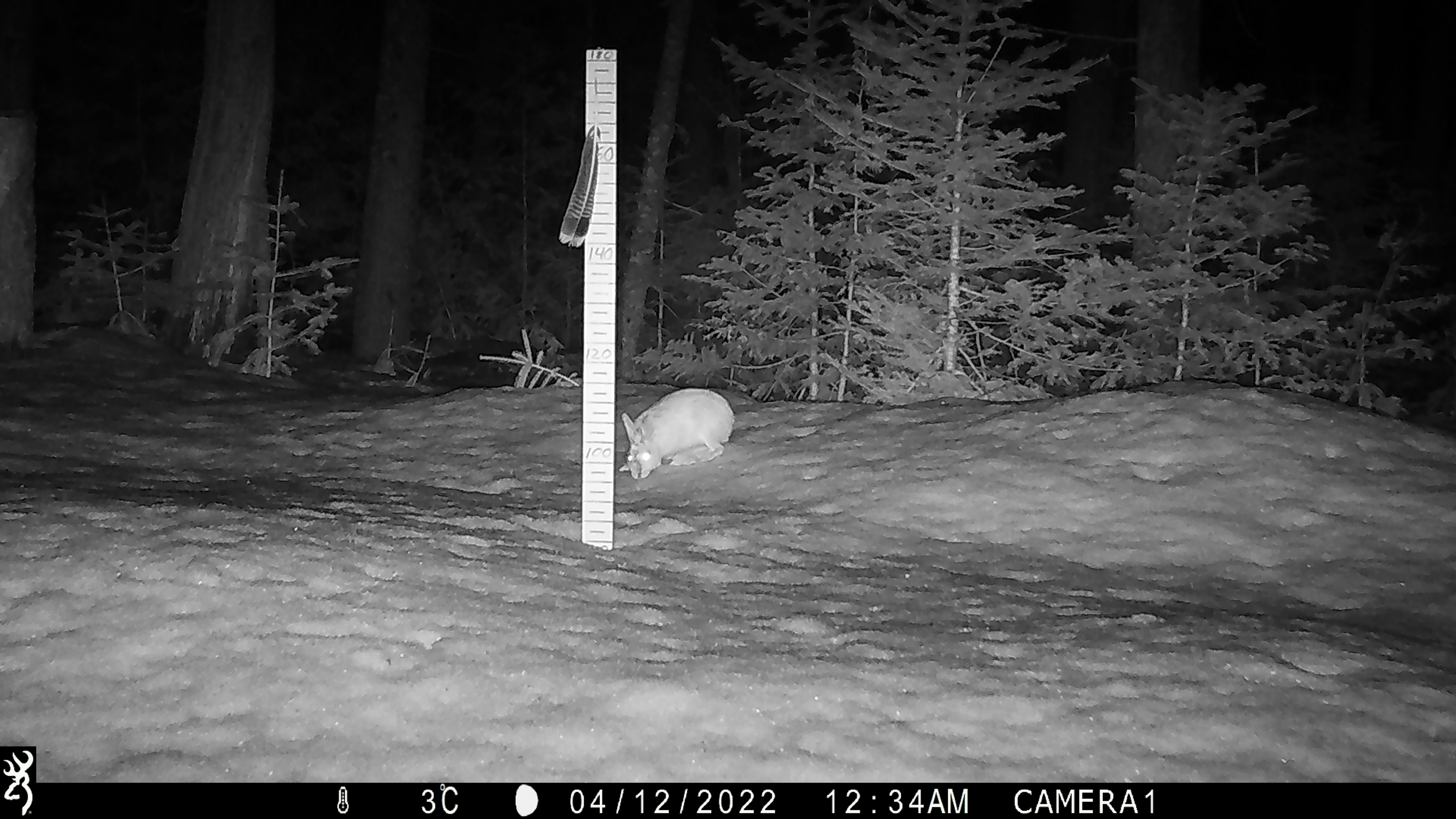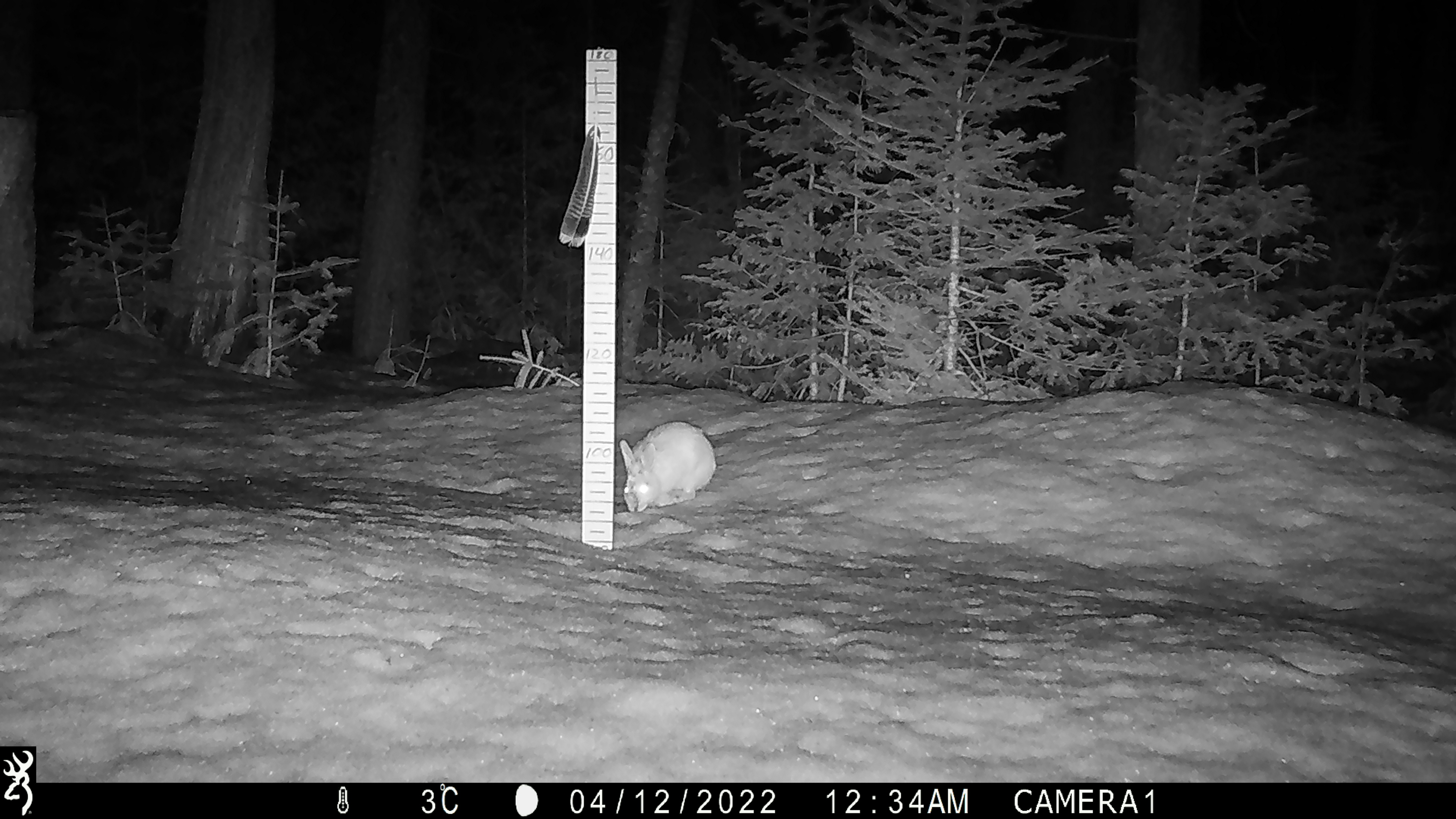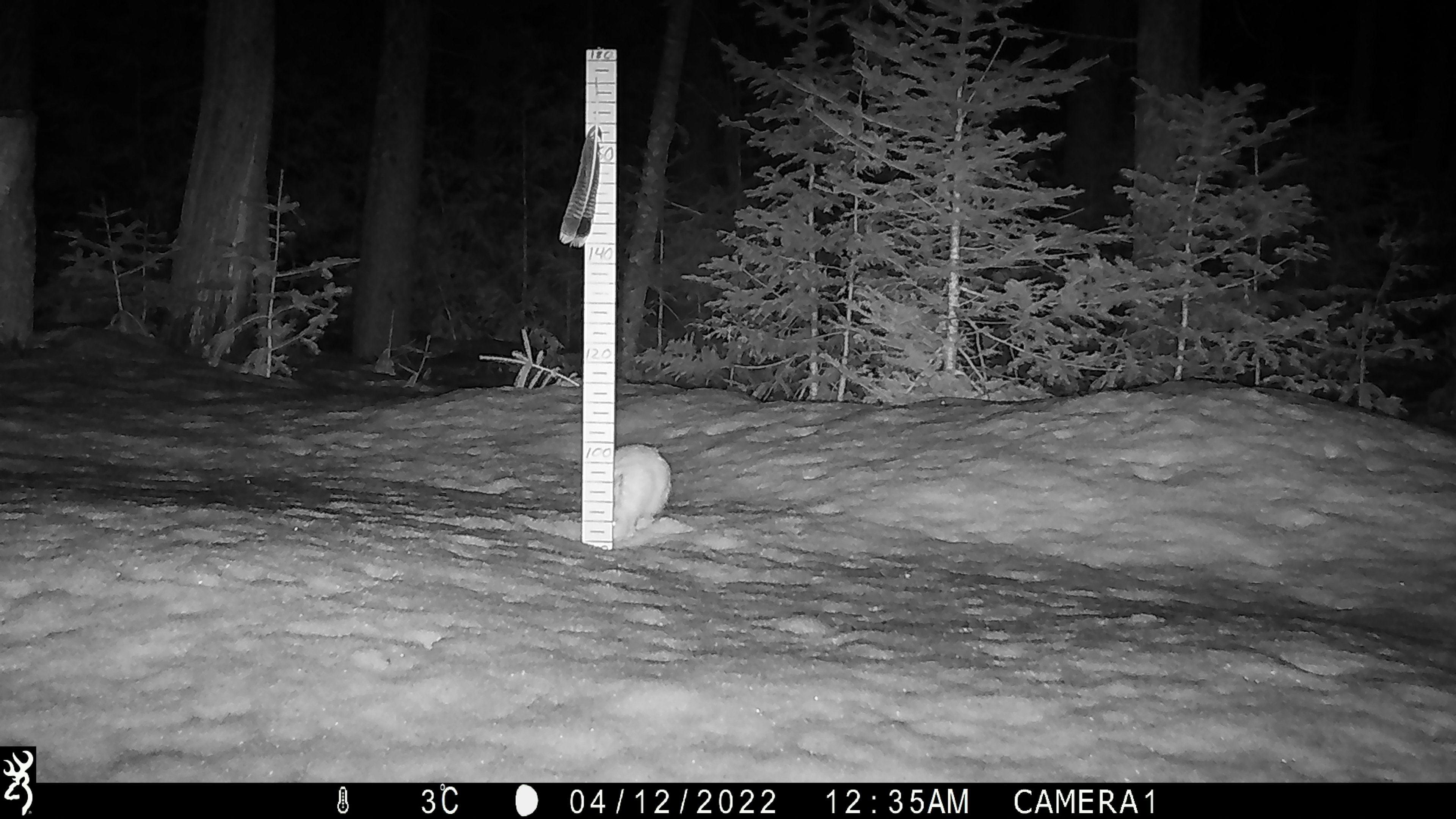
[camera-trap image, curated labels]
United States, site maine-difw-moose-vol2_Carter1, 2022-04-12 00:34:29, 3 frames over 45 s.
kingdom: Animalia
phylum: Chordata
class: Mammalia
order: Lagomorpha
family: Leporidae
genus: Lepus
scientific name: Lepus americanus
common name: snowshoe hare